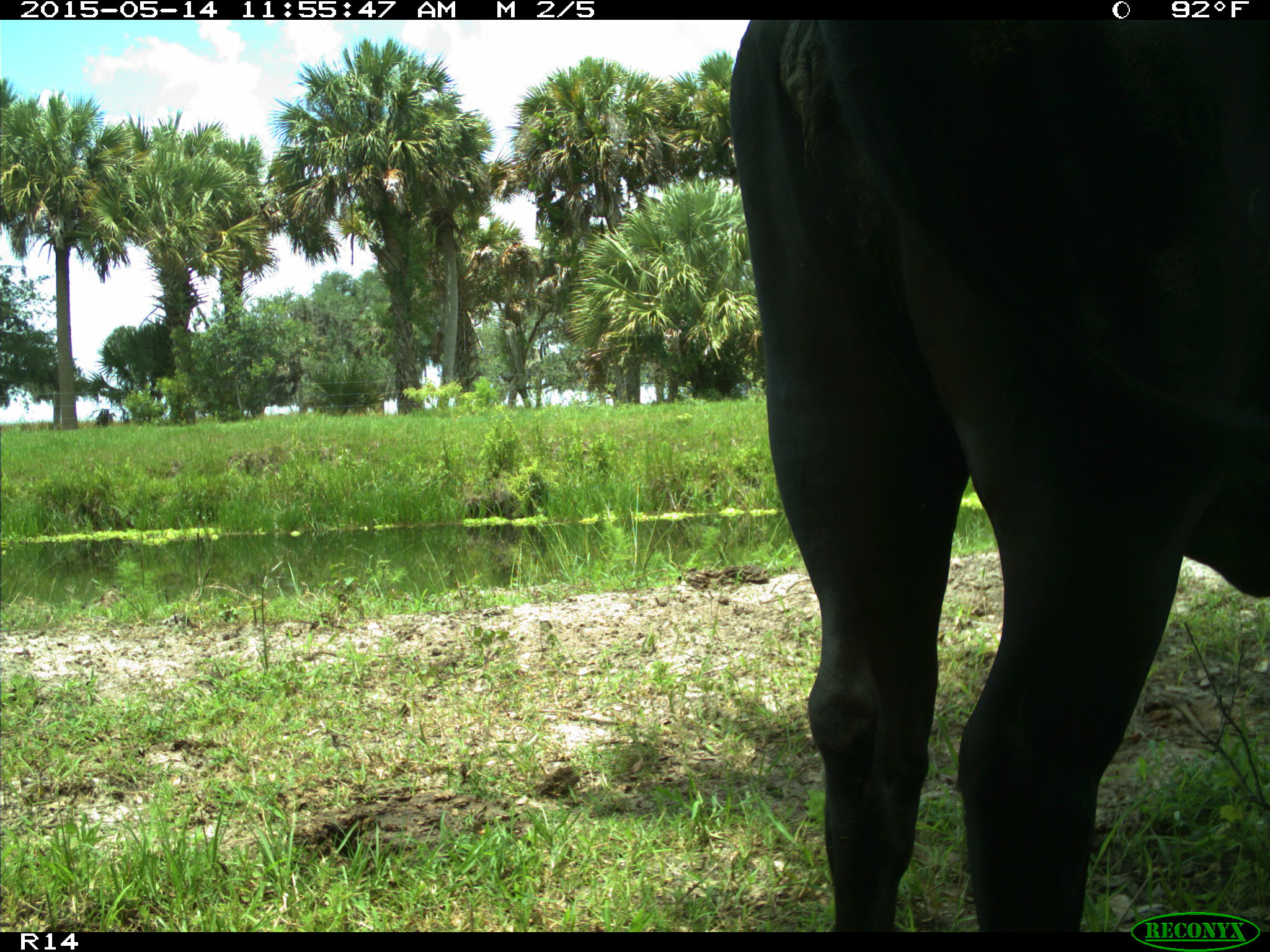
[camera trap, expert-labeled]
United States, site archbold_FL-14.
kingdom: Animalia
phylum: Chordata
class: Mammalia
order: Artiodactyla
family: Bovidae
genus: Bos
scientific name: Bos taurus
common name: domestic cow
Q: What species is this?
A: Bos taurus (domestic cow).